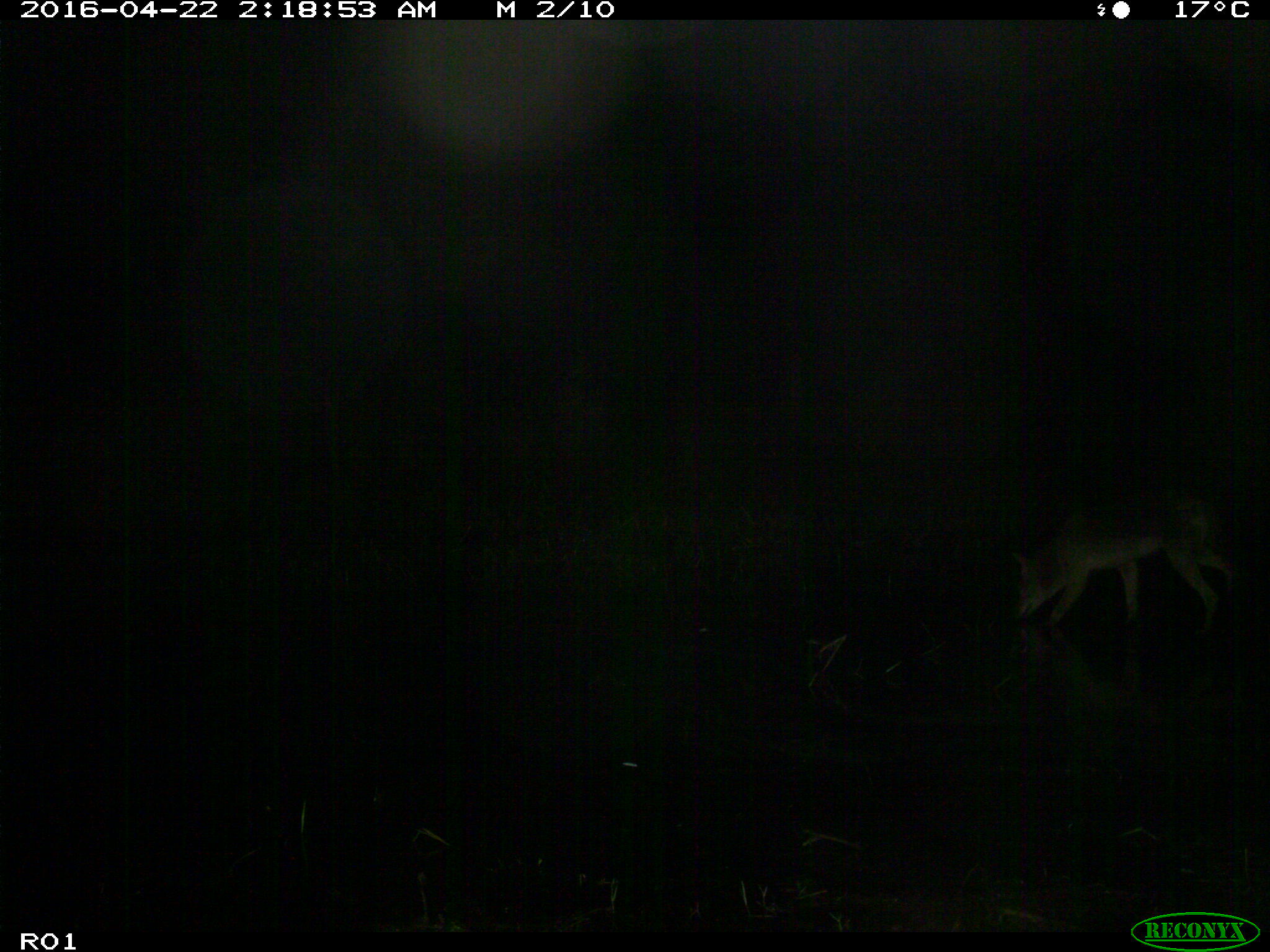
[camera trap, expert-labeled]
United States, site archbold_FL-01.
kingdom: Animalia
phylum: Chordata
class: Mammalia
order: Carnivora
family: Canidae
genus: Canis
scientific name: Canis latrans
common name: coyote